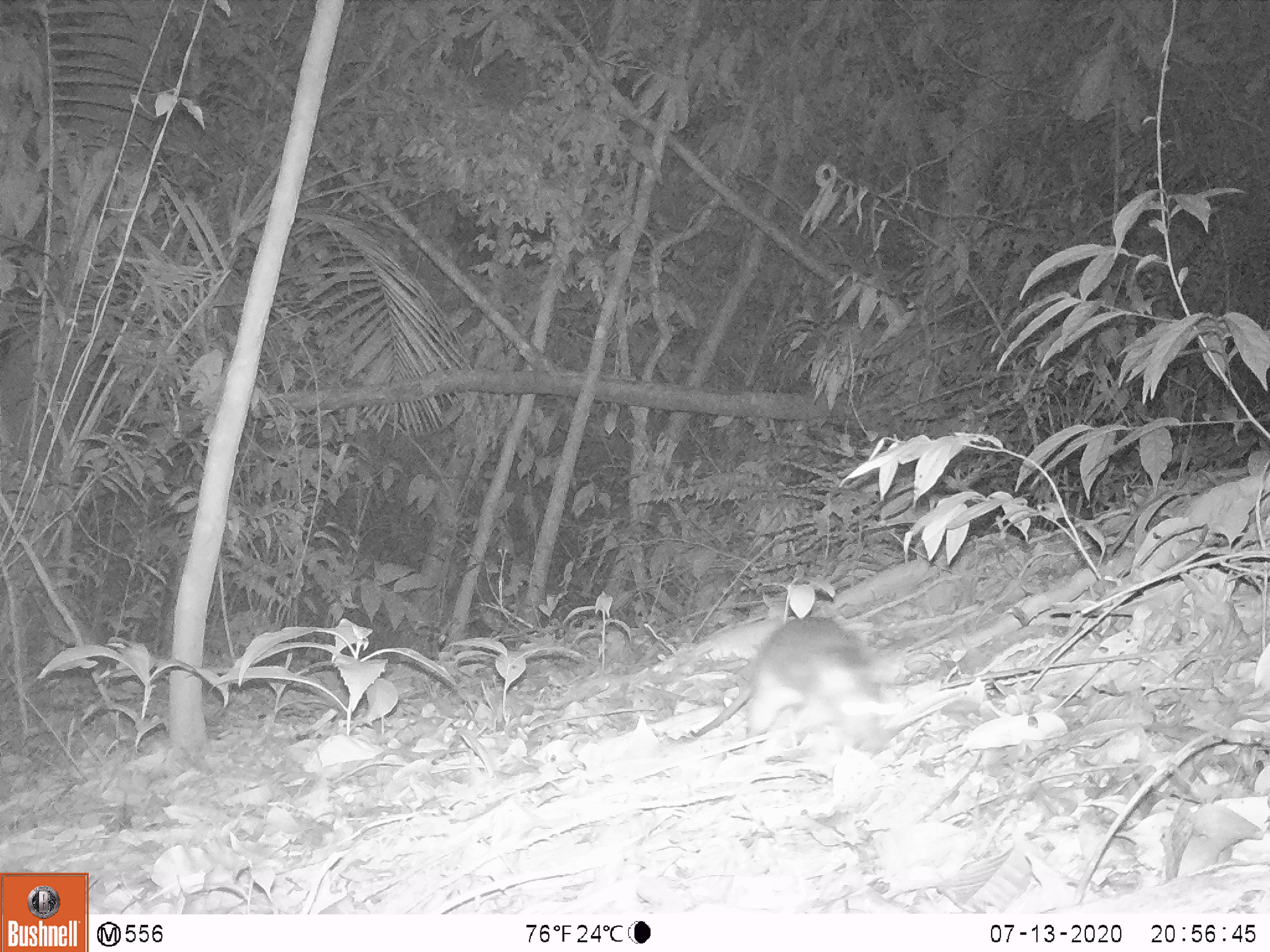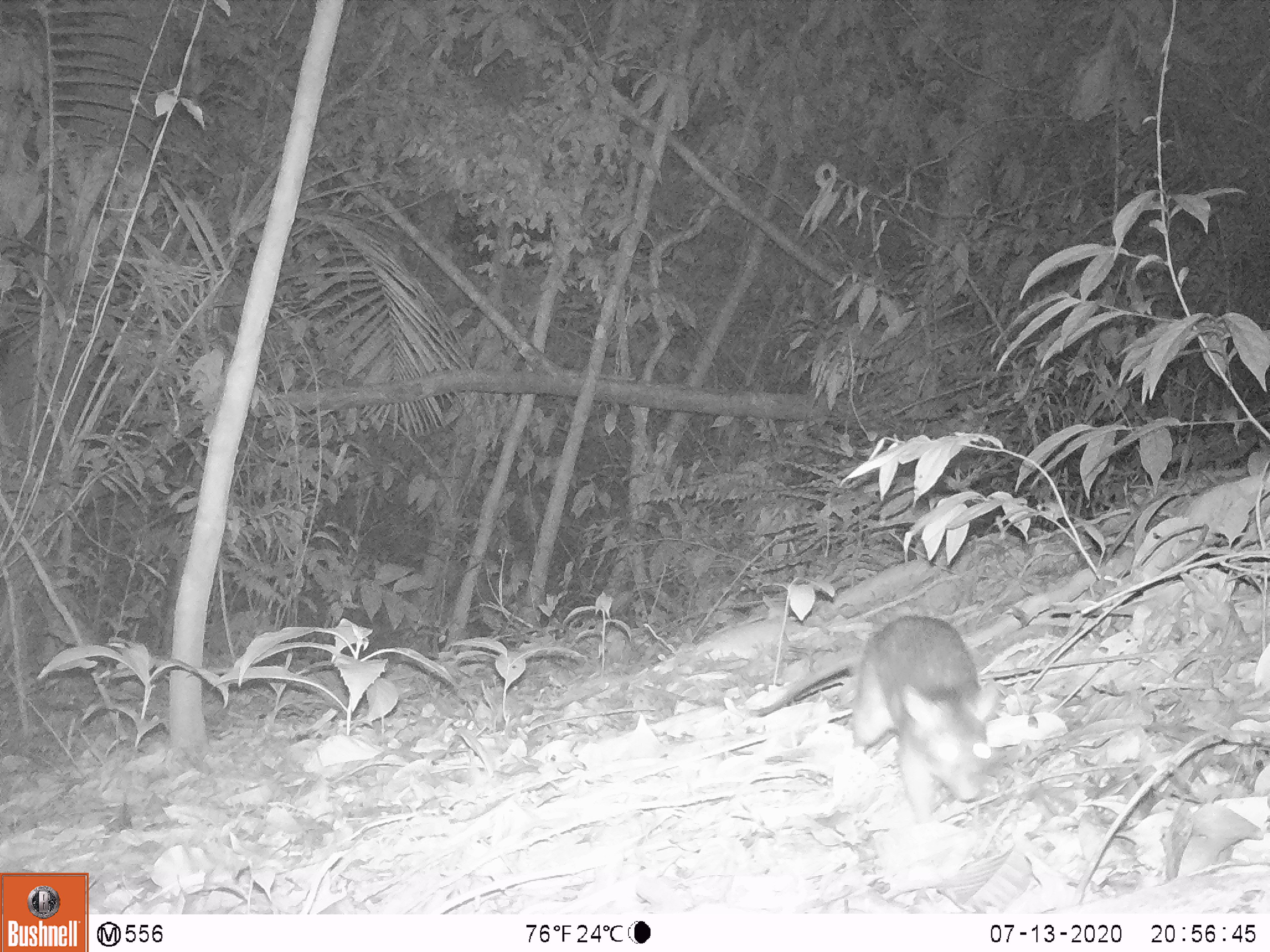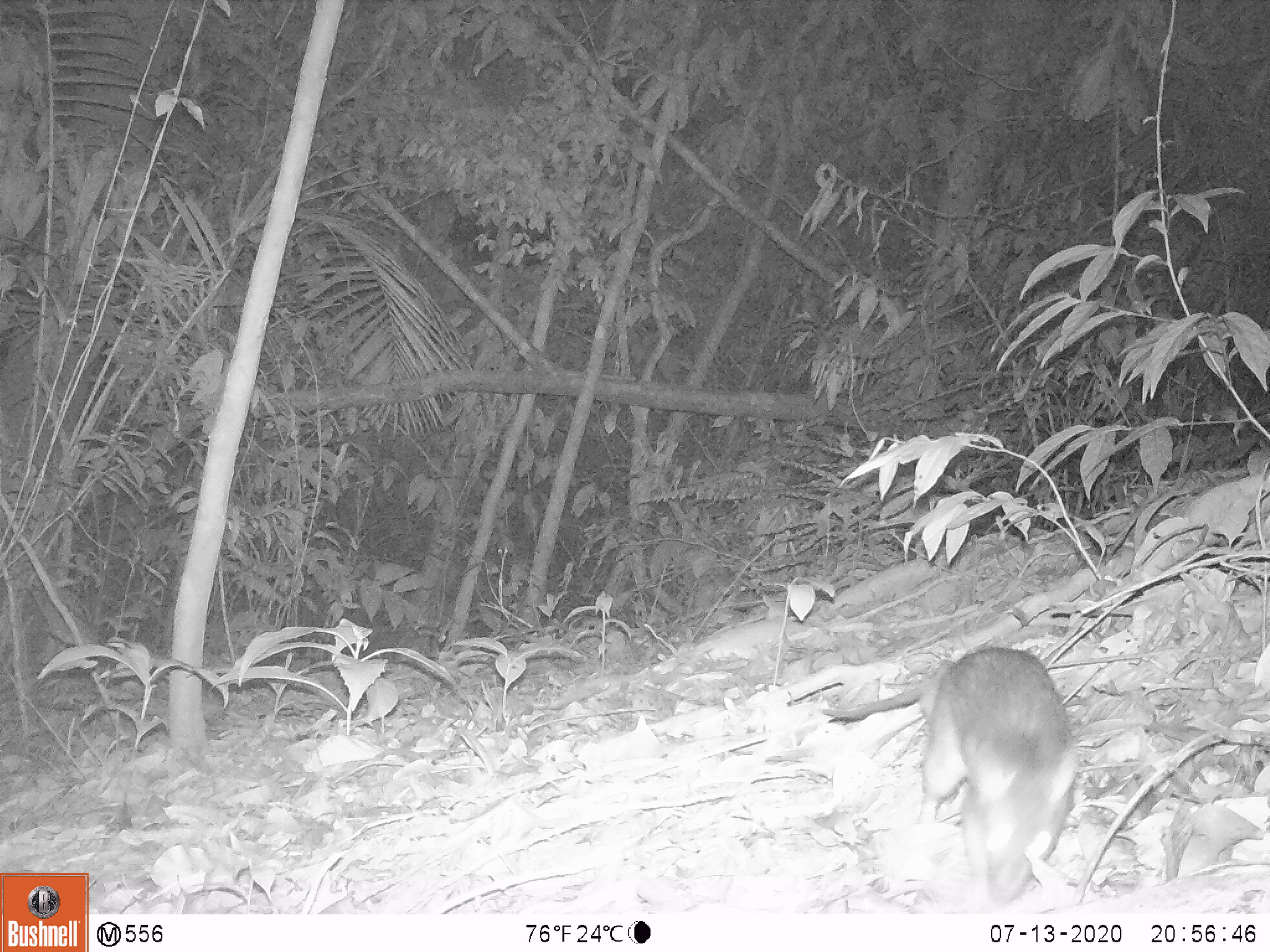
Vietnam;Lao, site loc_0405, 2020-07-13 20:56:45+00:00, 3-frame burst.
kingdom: Animalia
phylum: Chordata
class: Mammalia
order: Rodentia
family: Muridae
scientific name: Muridae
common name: old-world mice and rats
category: unidentified murid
Unidentified murid (old-world mice and rats) (Muridae). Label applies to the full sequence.